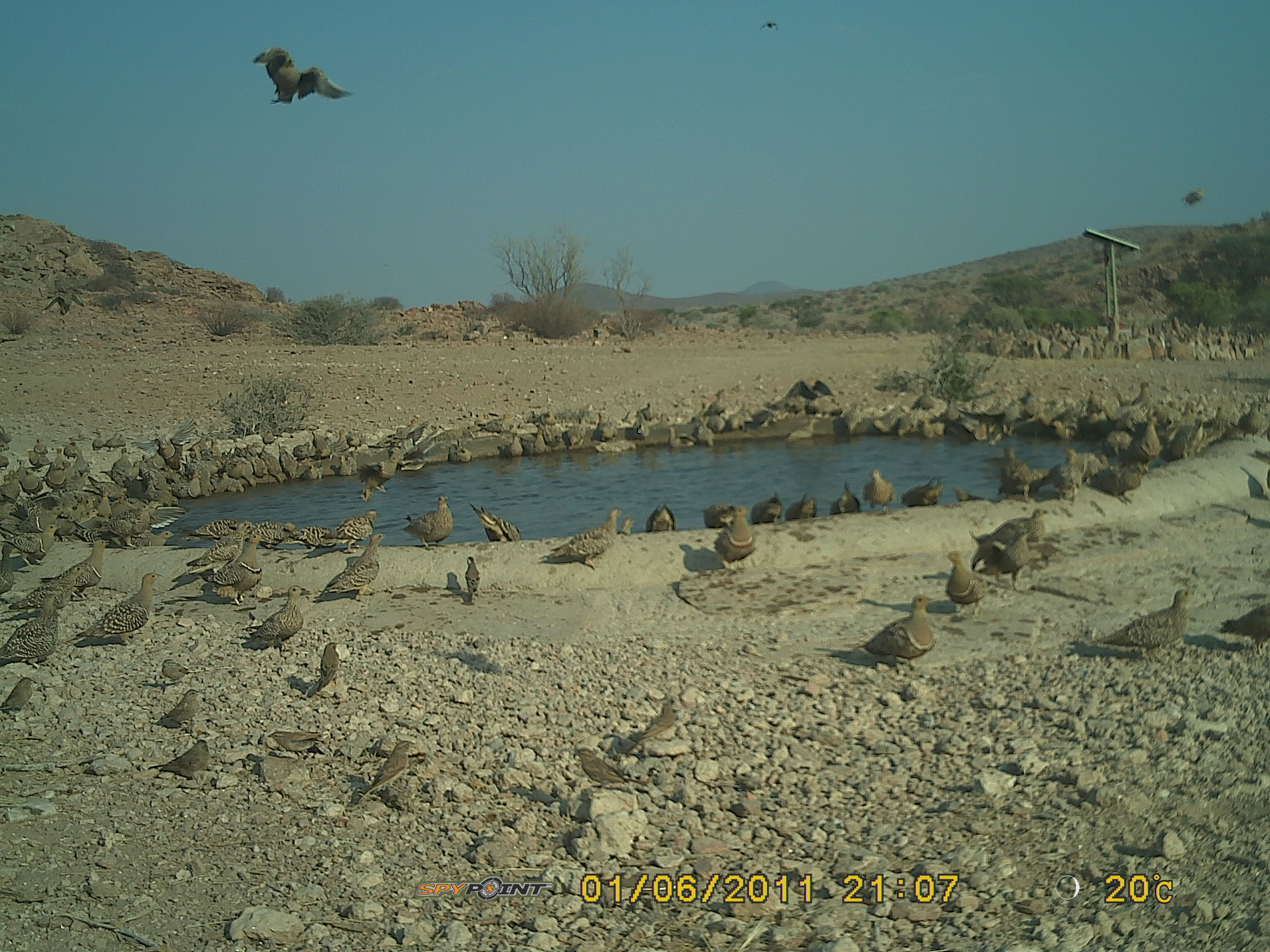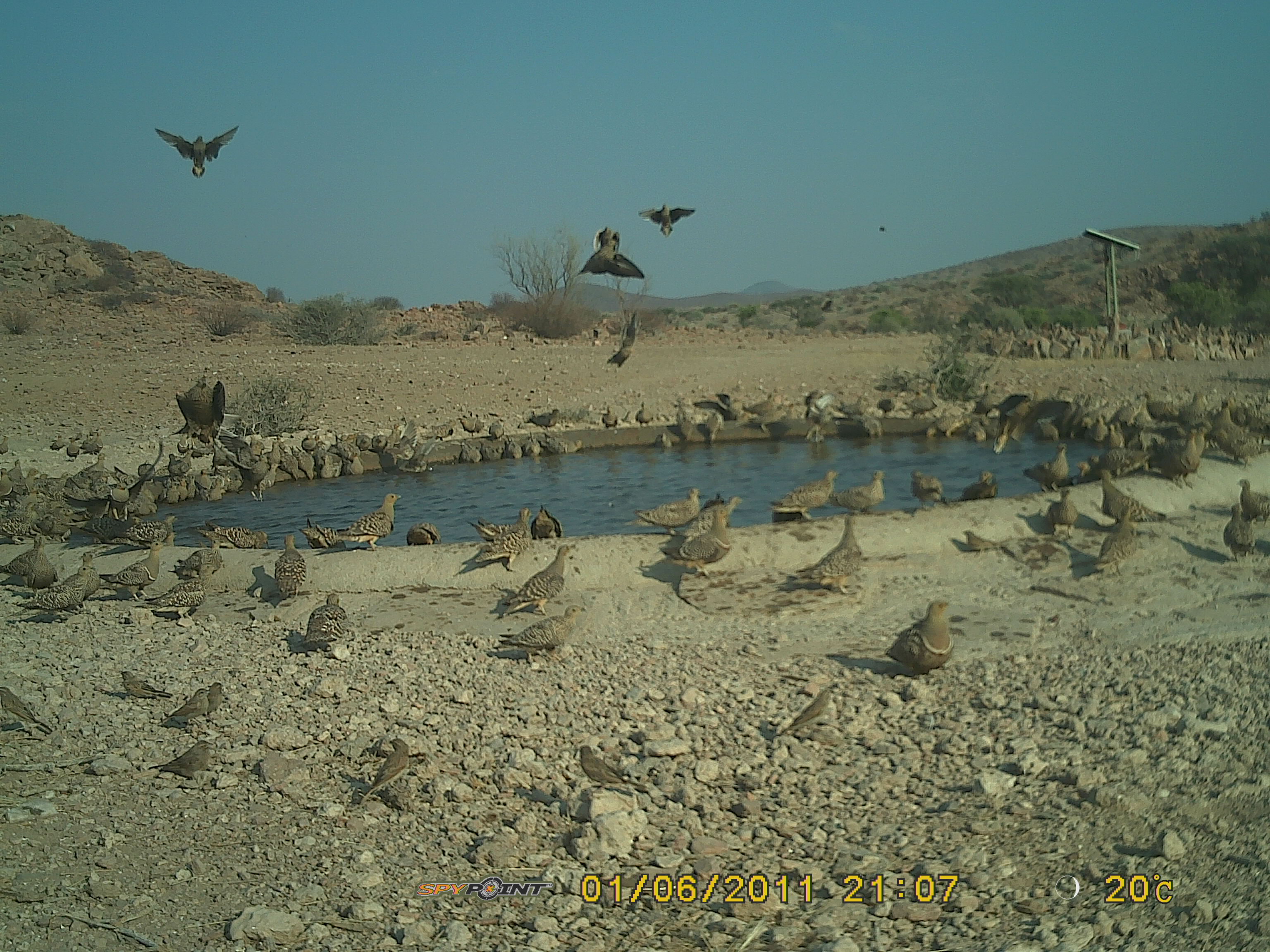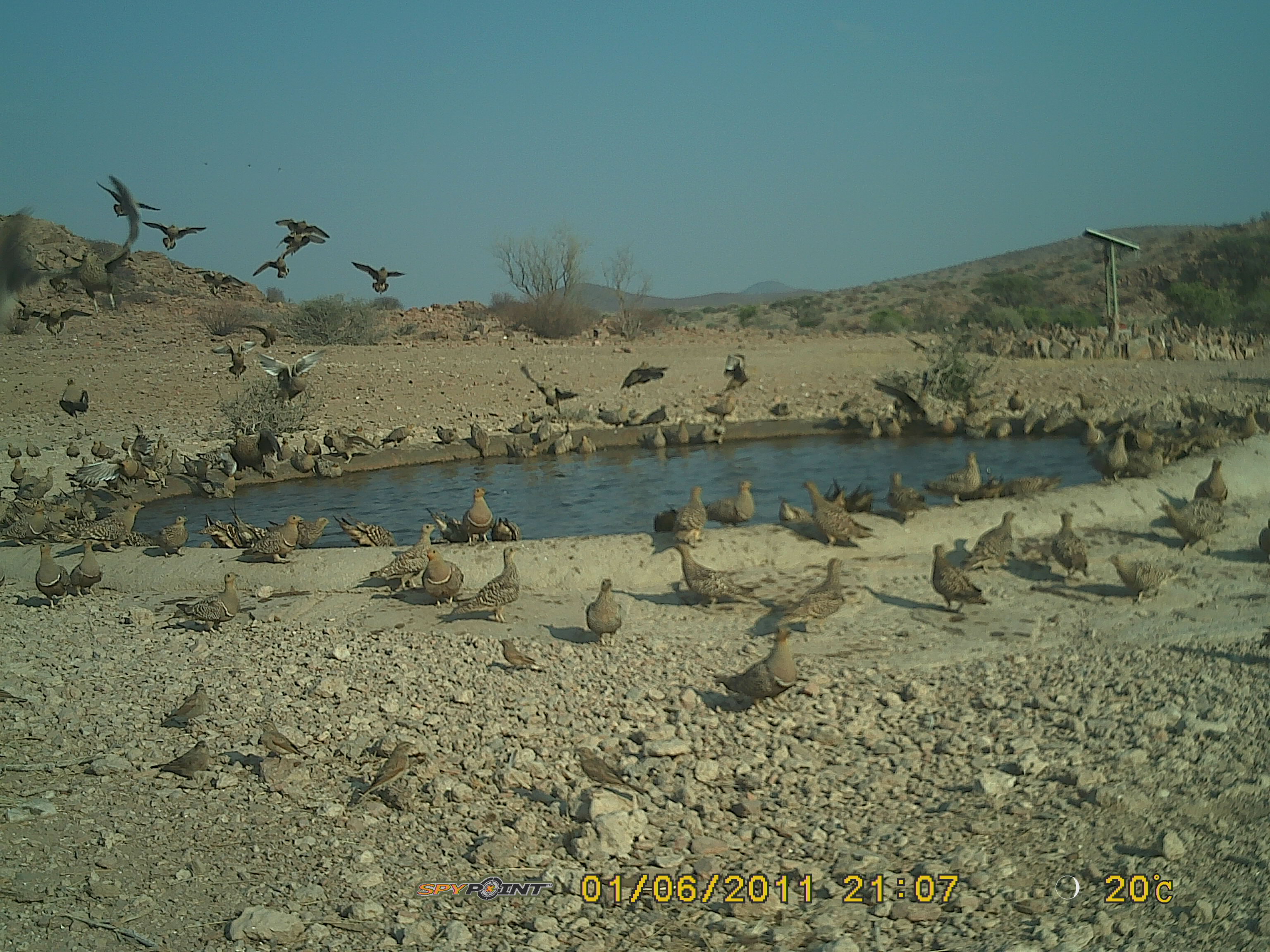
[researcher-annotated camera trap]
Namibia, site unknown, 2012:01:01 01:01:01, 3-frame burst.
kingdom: Animalia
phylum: Chordata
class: Aves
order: Pterocliformes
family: Pteroclidae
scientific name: Pteroclidae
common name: sandgrouse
Pteroclidae (sandgrouse).